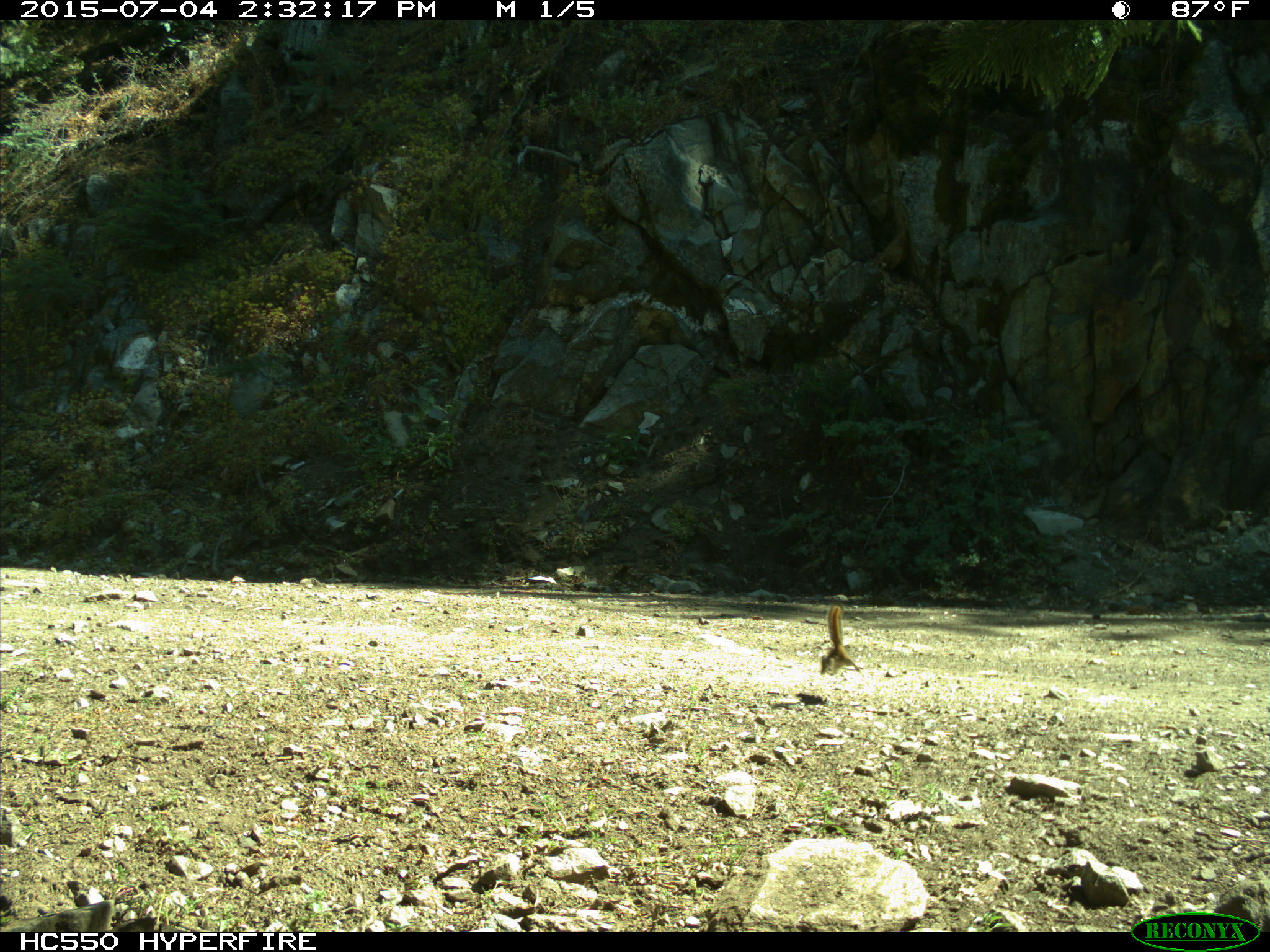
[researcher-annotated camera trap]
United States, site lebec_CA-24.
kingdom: Animalia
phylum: Chordata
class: Mammalia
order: Rodentia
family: Sciuridae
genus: Tamias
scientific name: Tamias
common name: chipmunk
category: unidentified chipmunk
Unidentified chipmunk (chipmunk) (Tamias).